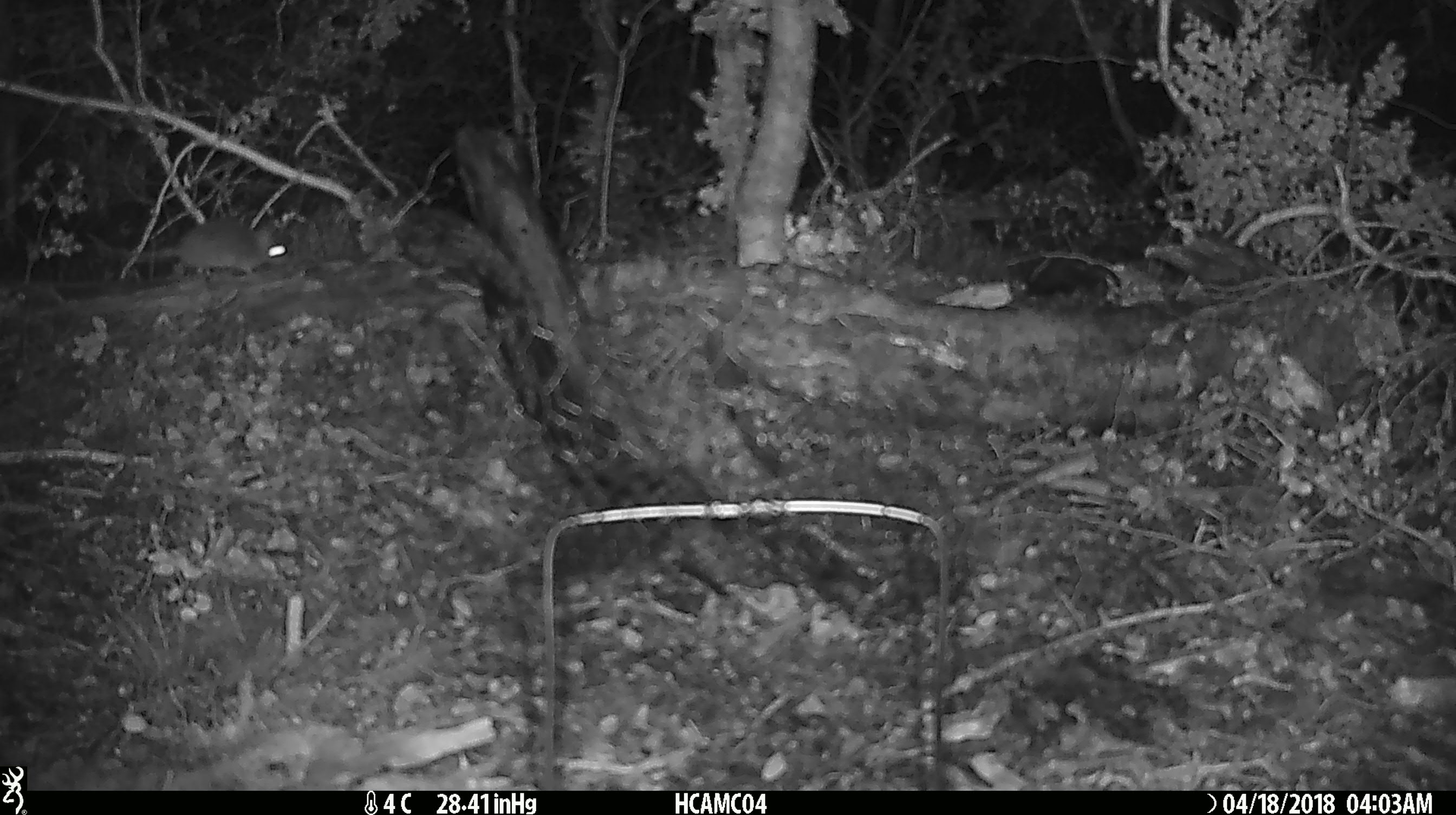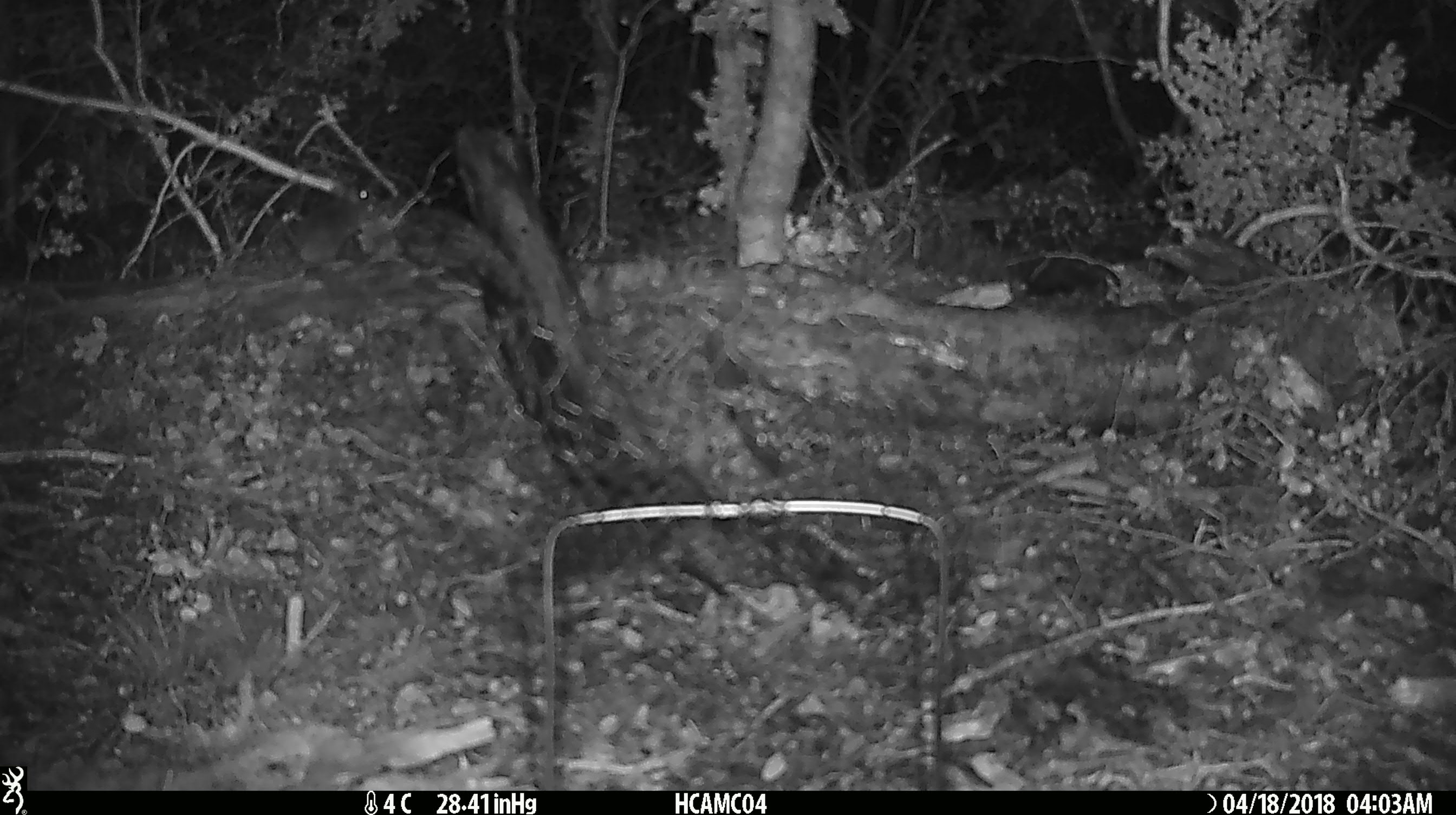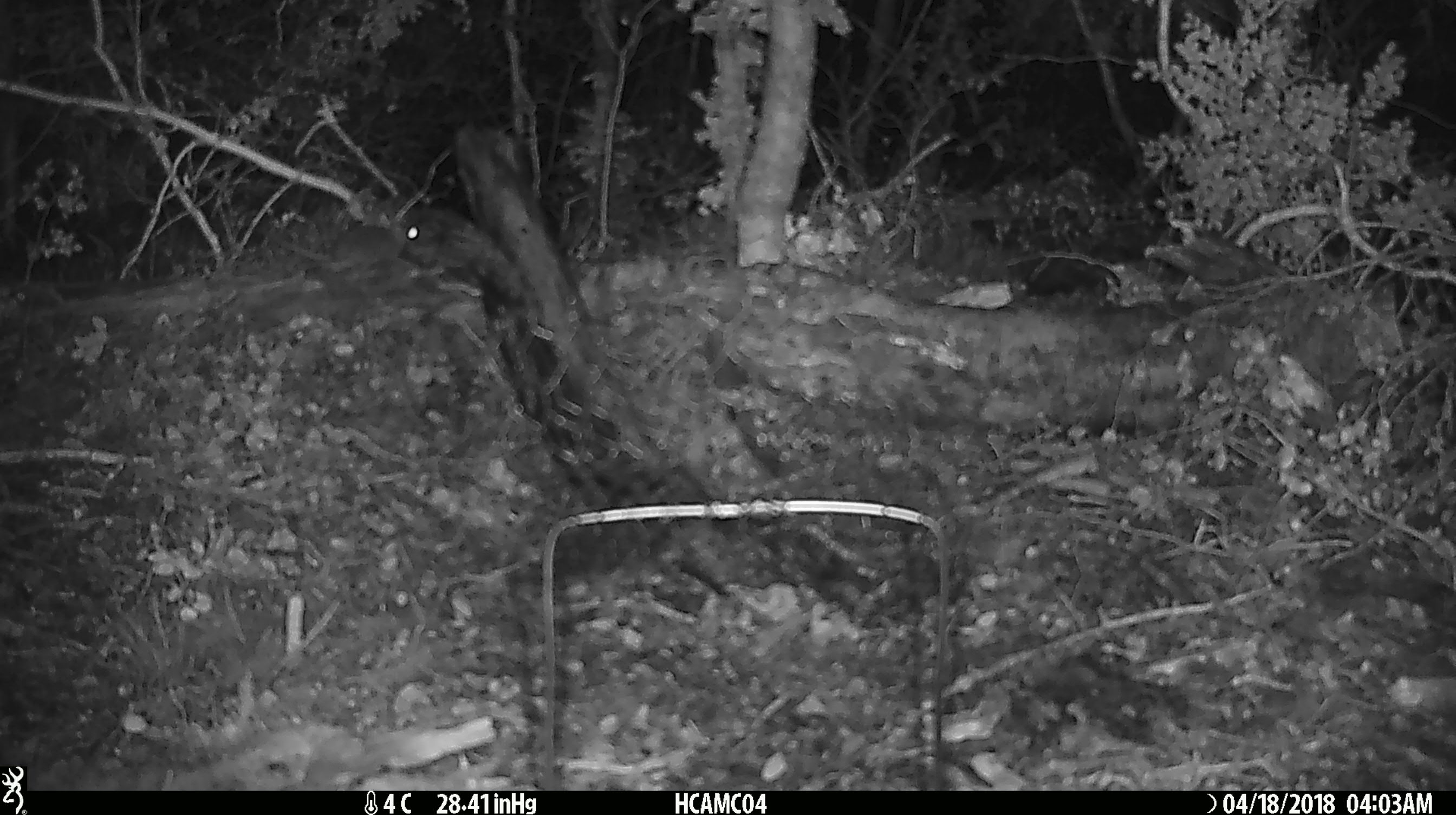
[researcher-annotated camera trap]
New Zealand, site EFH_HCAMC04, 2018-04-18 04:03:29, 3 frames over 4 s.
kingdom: Animalia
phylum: Chordata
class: Mammalia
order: Rodentia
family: Muridae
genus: Rattus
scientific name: Rattus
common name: rat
Rat (Rattus).